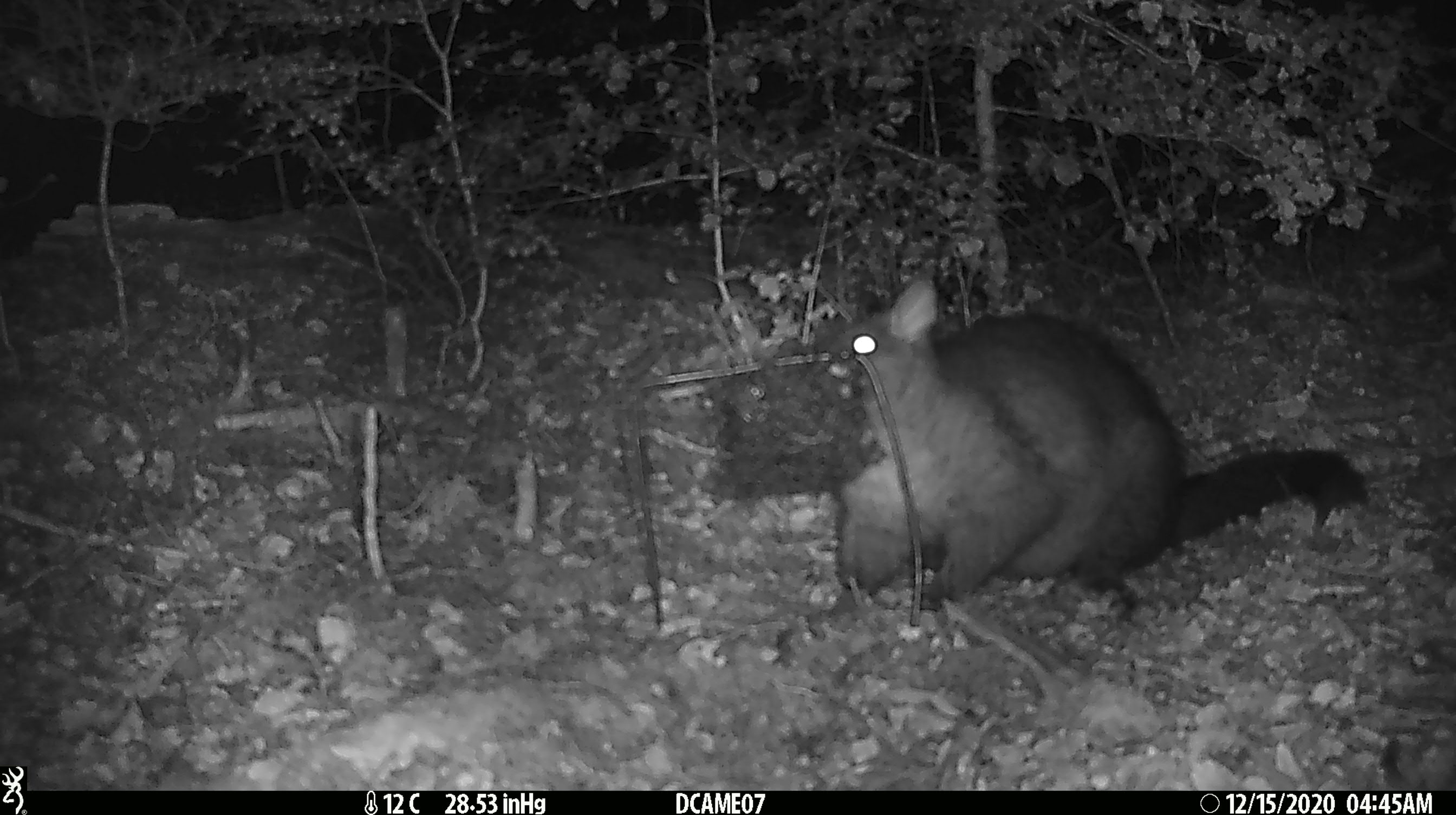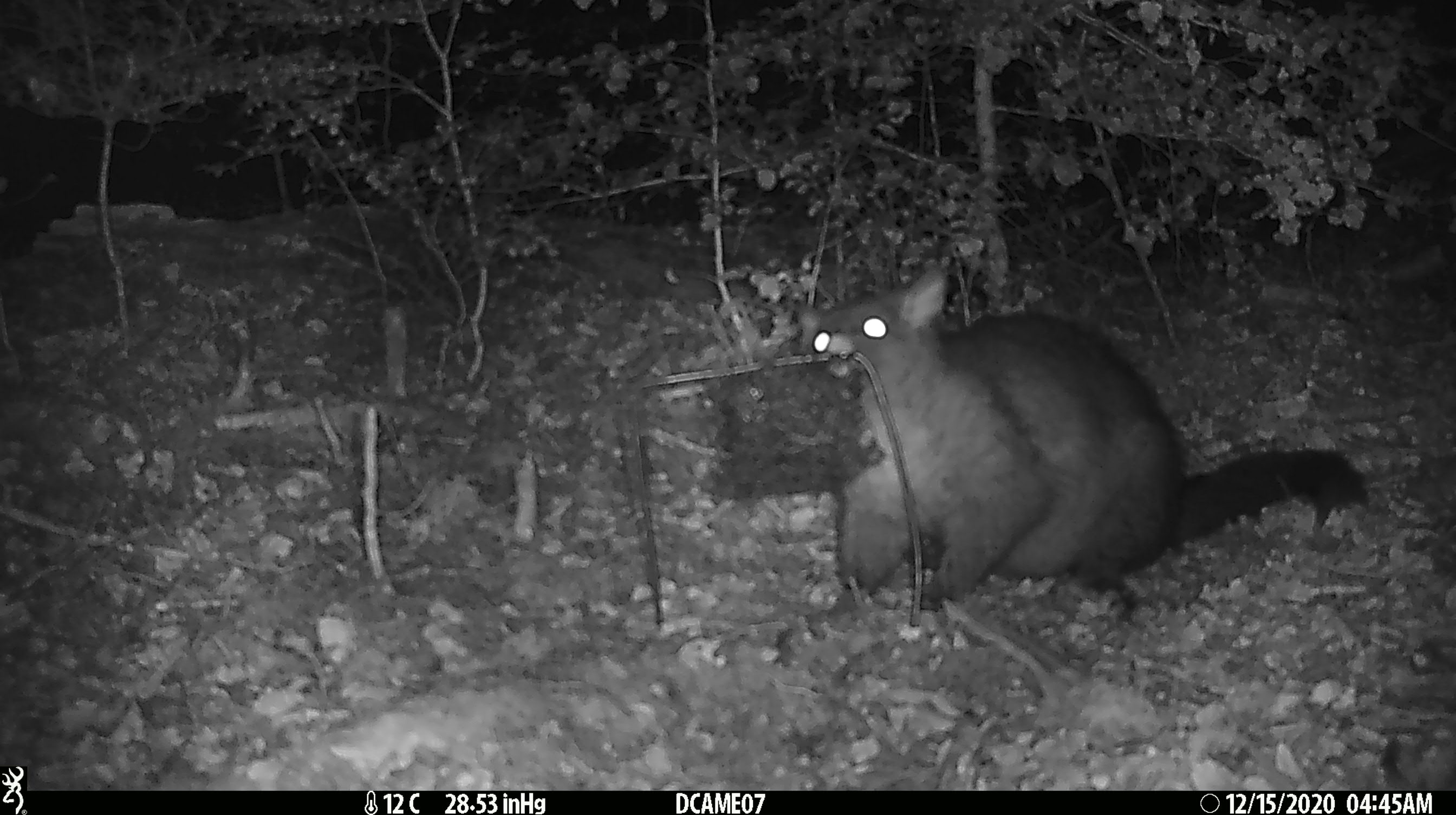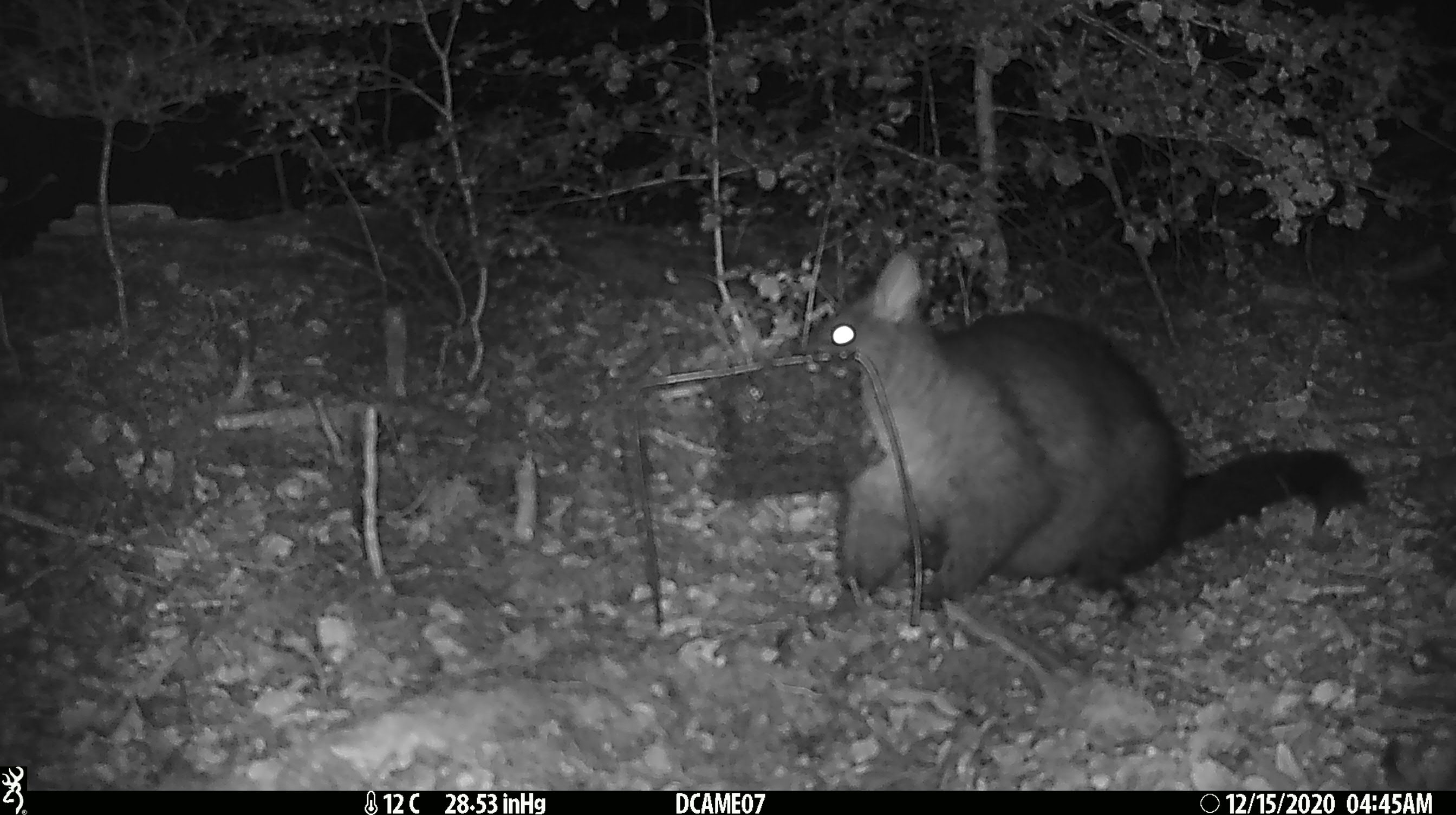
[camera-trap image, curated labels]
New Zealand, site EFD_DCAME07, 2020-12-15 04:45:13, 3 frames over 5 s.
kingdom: Animalia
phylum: Chordata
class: Mammalia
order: Diprotodontia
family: Phalangeridae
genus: Trichosurus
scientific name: Trichosurus vulpecula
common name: common brushtail possum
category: possum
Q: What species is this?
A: Possum (common brushtail possum) (Trichosurus vulpecula).